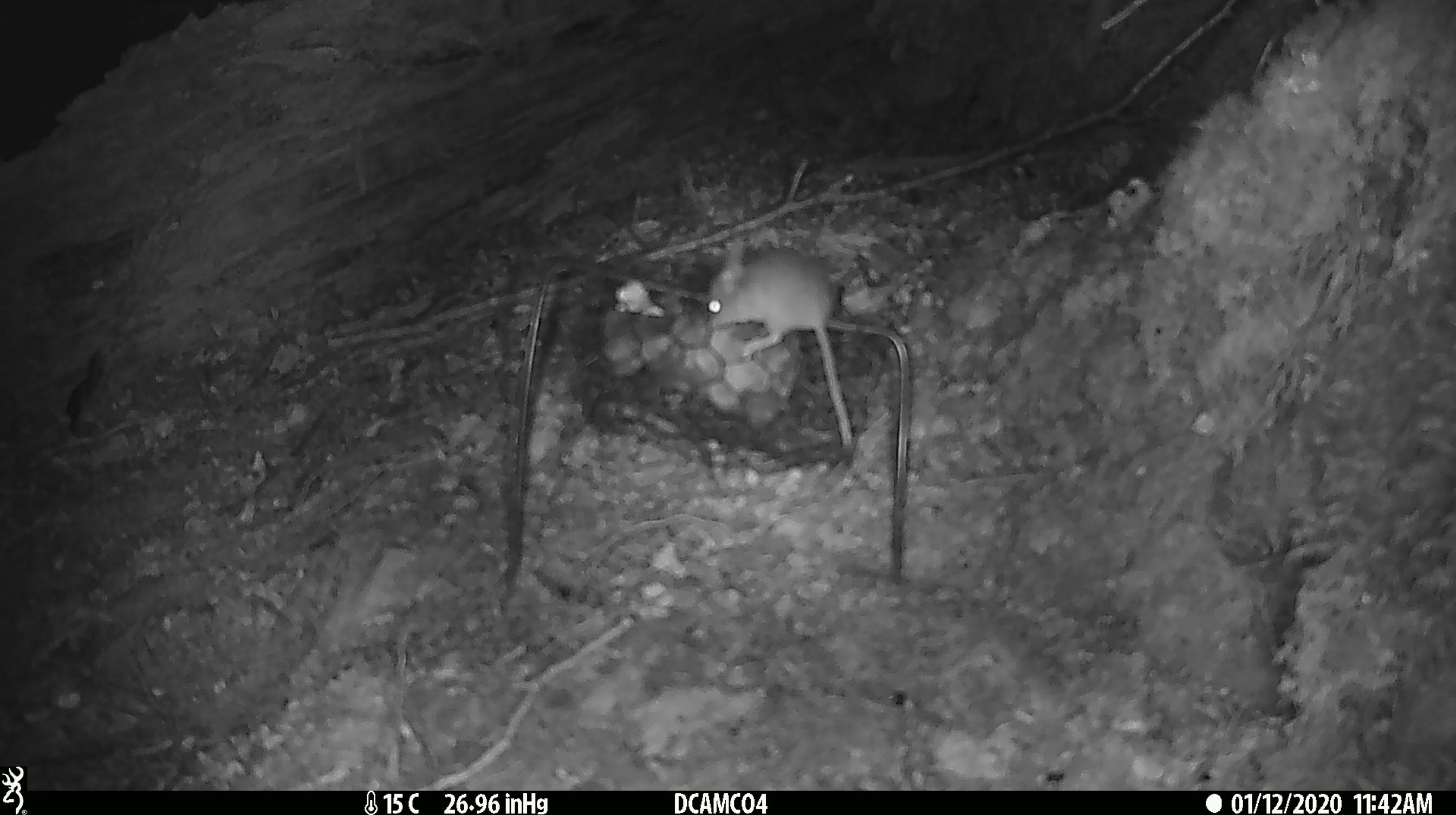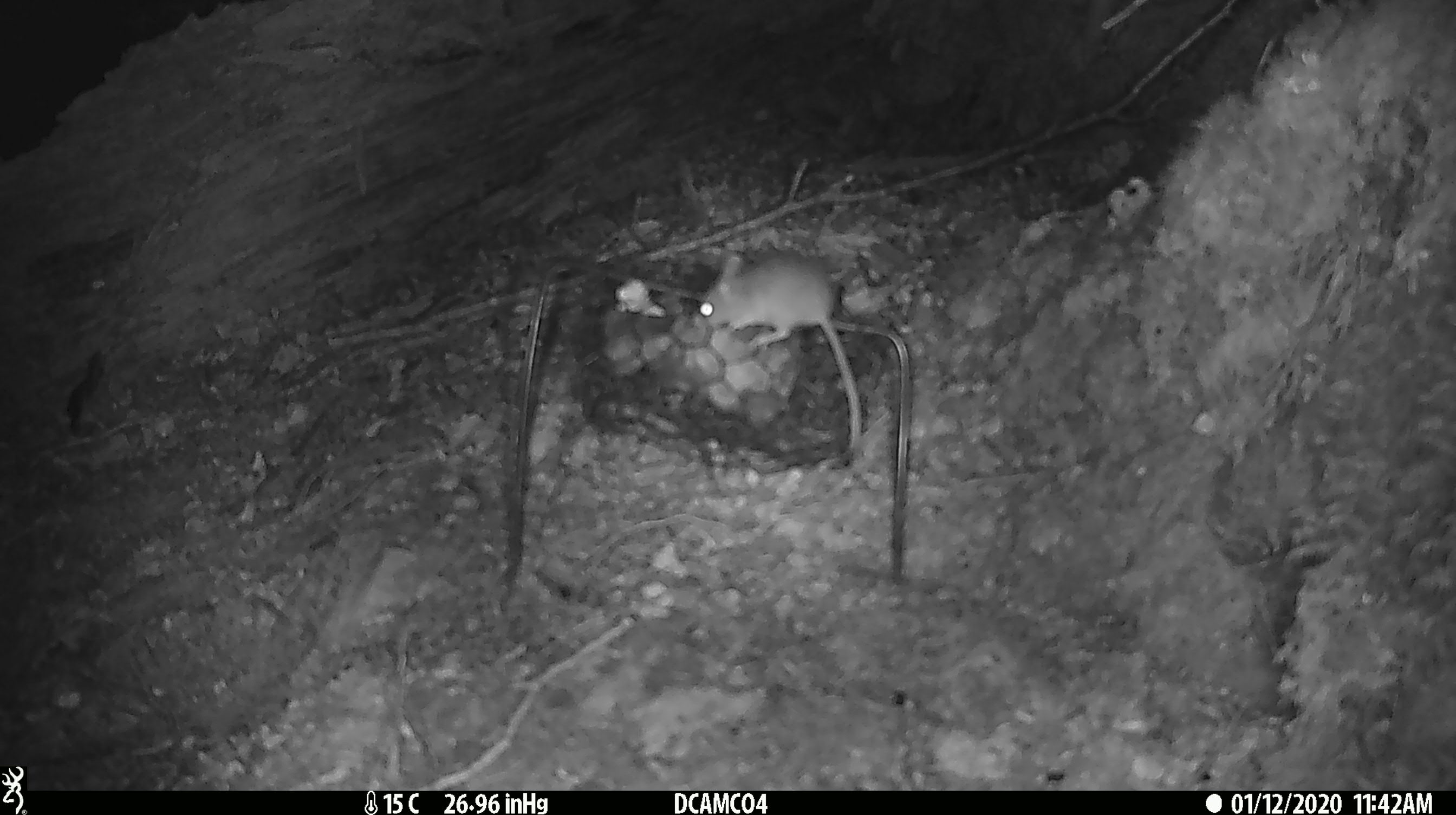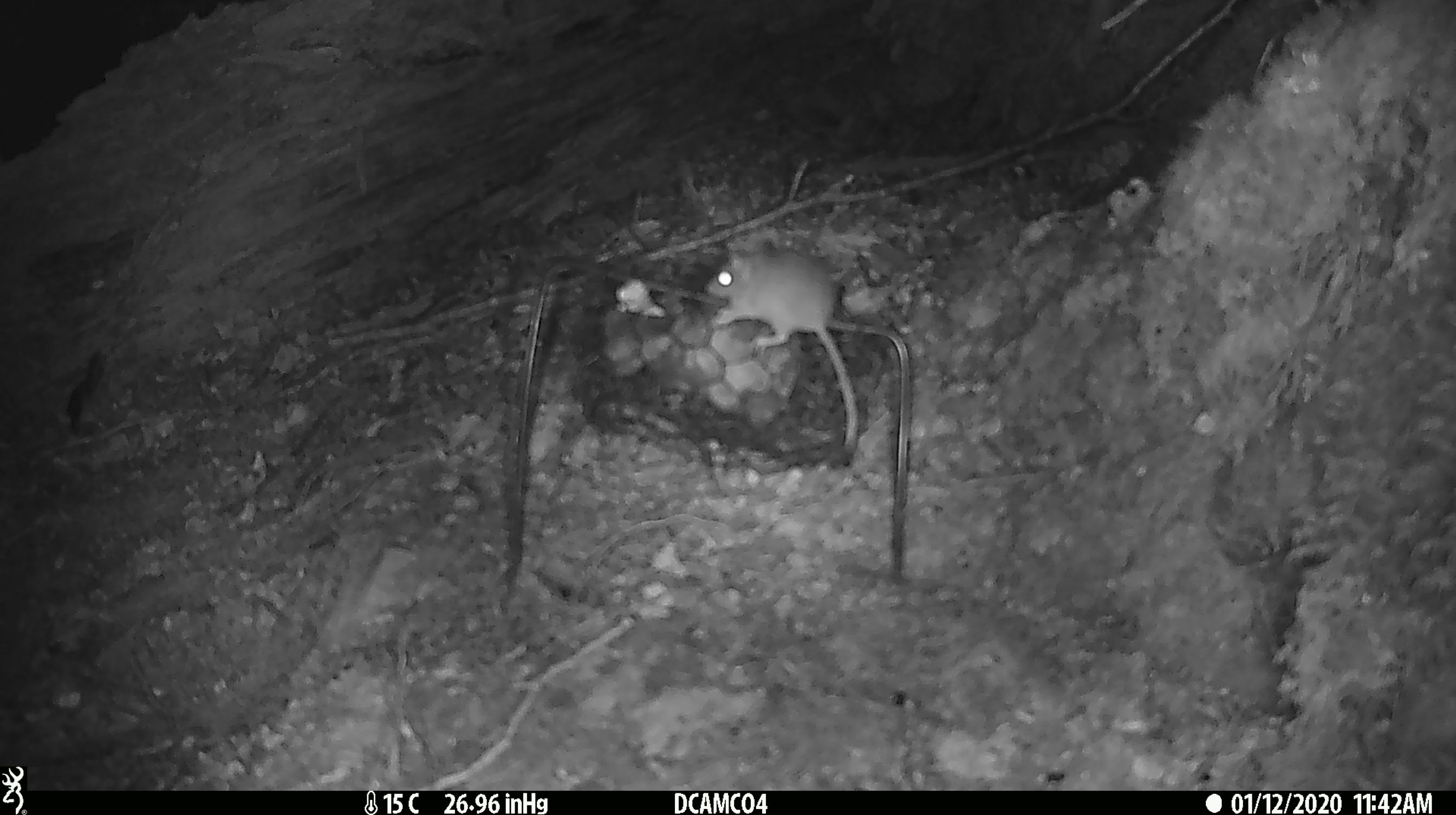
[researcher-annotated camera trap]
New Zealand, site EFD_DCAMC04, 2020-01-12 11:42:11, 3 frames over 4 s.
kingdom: Animalia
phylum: Chordata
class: Mammalia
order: Rodentia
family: Muridae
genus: Mus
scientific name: Mus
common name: mouse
Mouse (Mus).